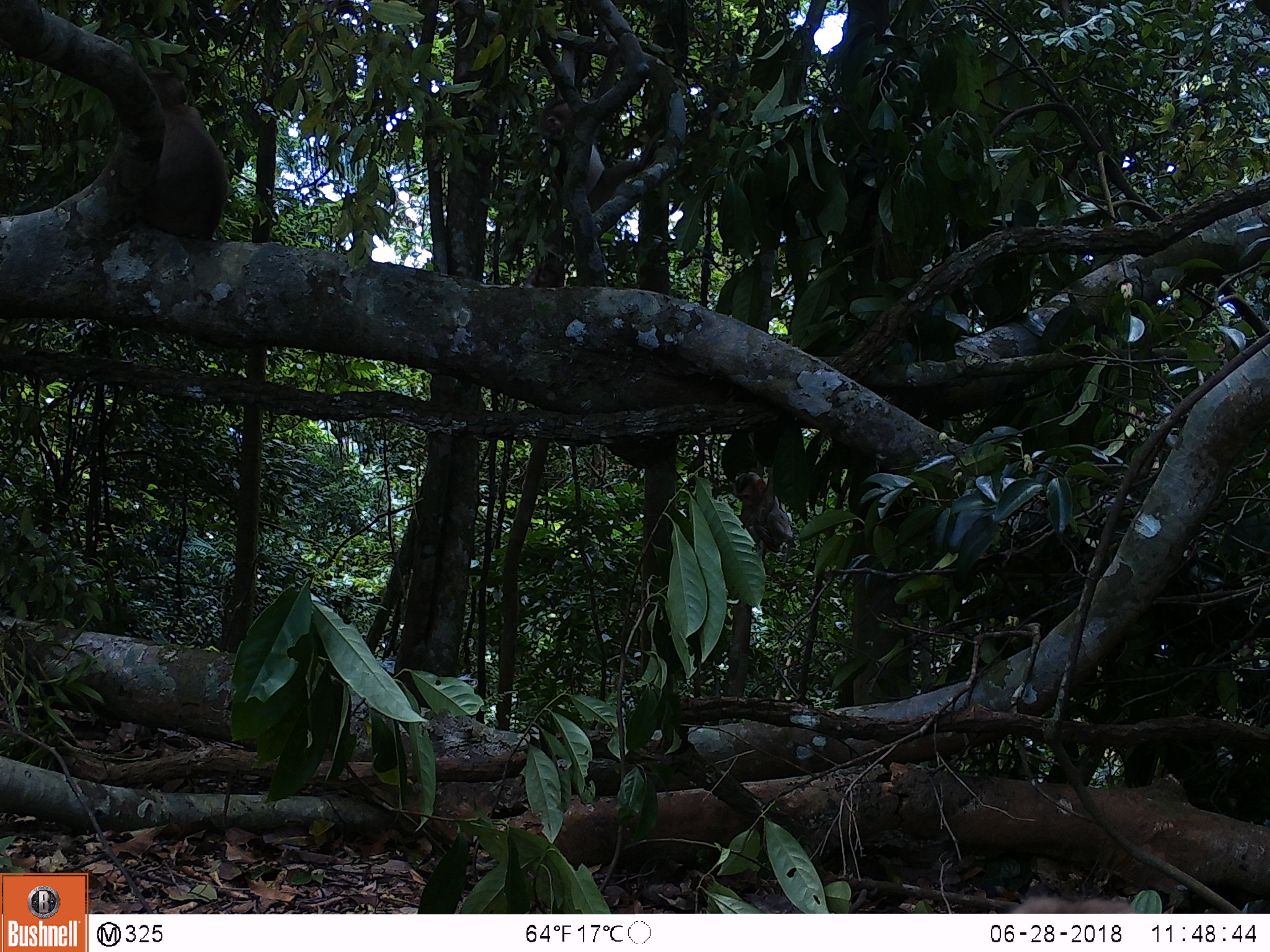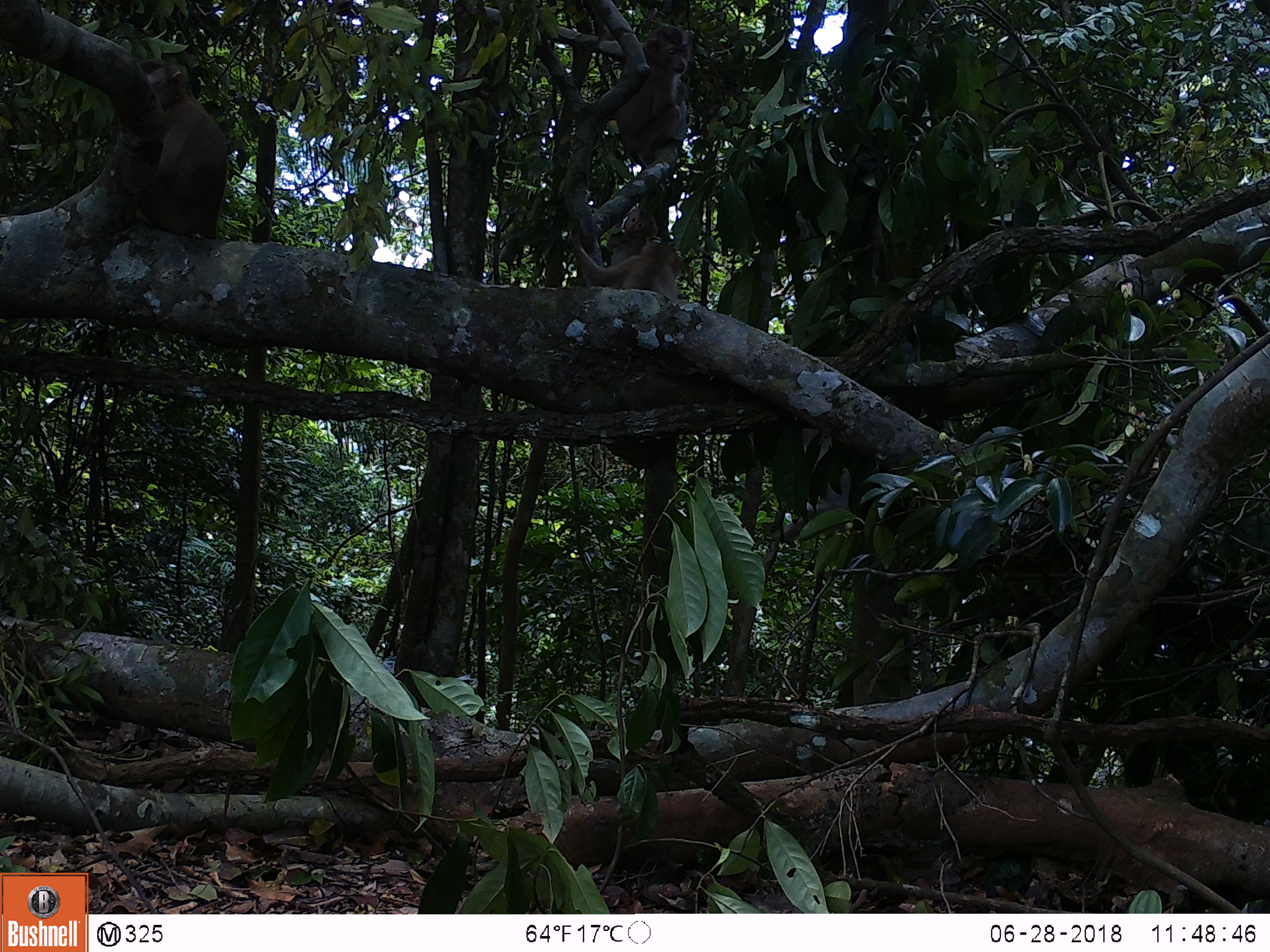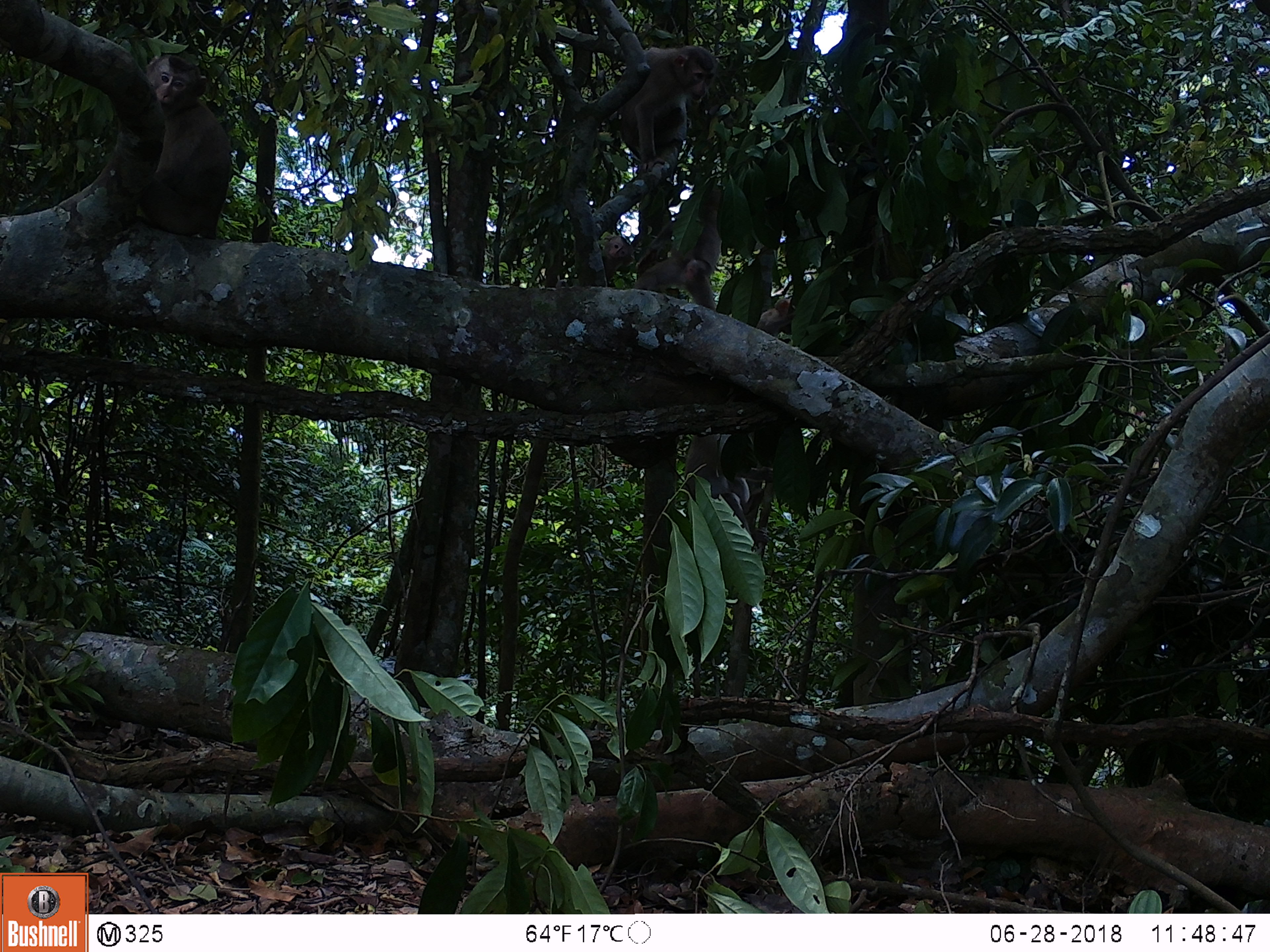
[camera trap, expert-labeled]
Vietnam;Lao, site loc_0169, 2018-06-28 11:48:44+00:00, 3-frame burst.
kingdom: Animalia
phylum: Chordata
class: Mammalia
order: Primates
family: Cercopithecidae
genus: Macaca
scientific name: Macaca nemestrina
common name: pig-tailed macaque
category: pig tailed macaque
Pig tailed macaque (pig-tailed macaque) (Macaca nemestrina). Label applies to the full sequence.